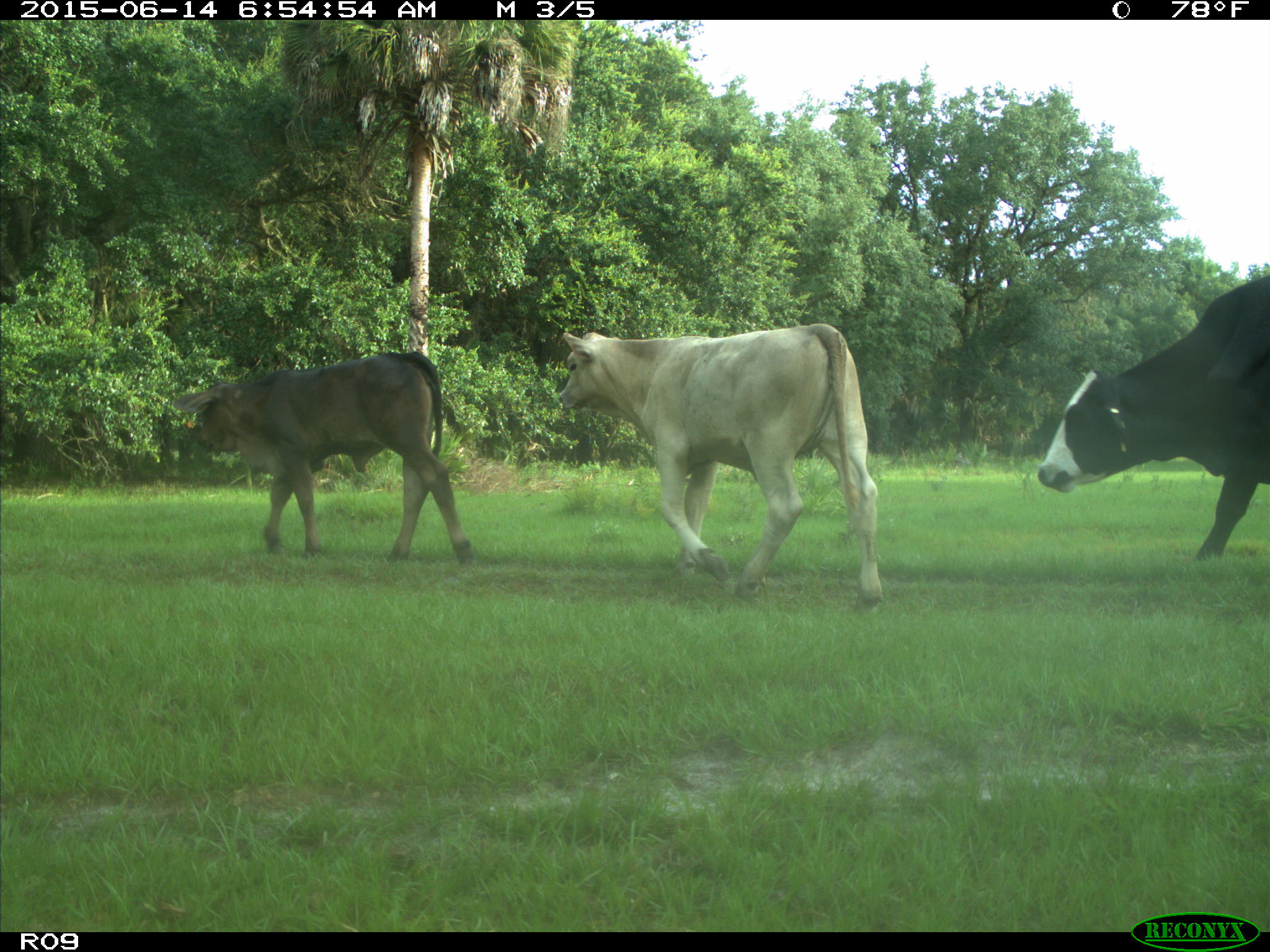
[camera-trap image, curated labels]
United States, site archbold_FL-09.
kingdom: Animalia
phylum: Chordata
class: Mammalia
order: Artiodactyla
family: Bovidae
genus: Bos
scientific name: Bos taurus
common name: domestic cow